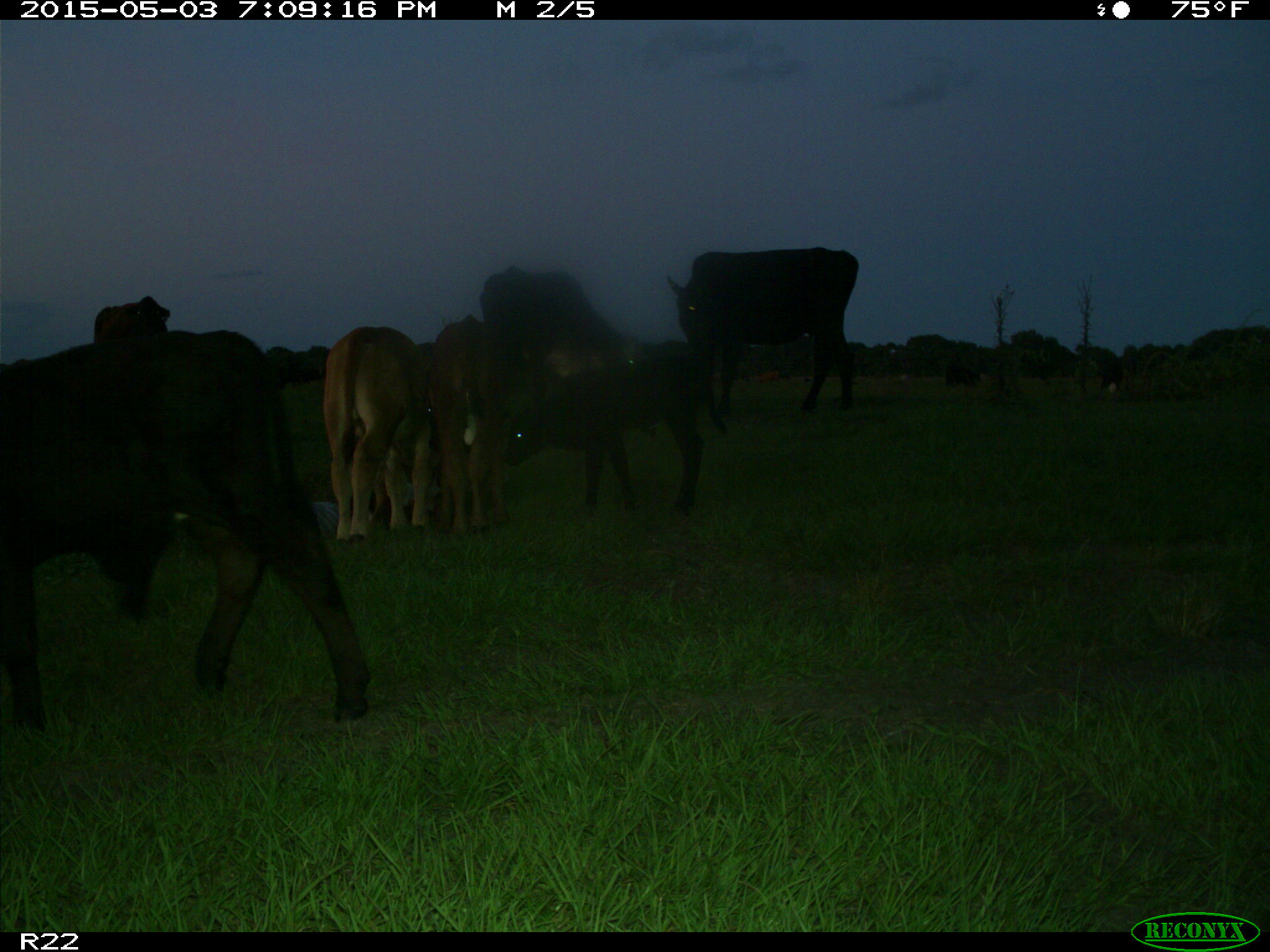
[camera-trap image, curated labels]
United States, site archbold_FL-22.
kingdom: Animalia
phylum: Chordata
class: Mammalia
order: Artiodactyla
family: Bovidae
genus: Bos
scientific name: Bos taurus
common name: domestic cow